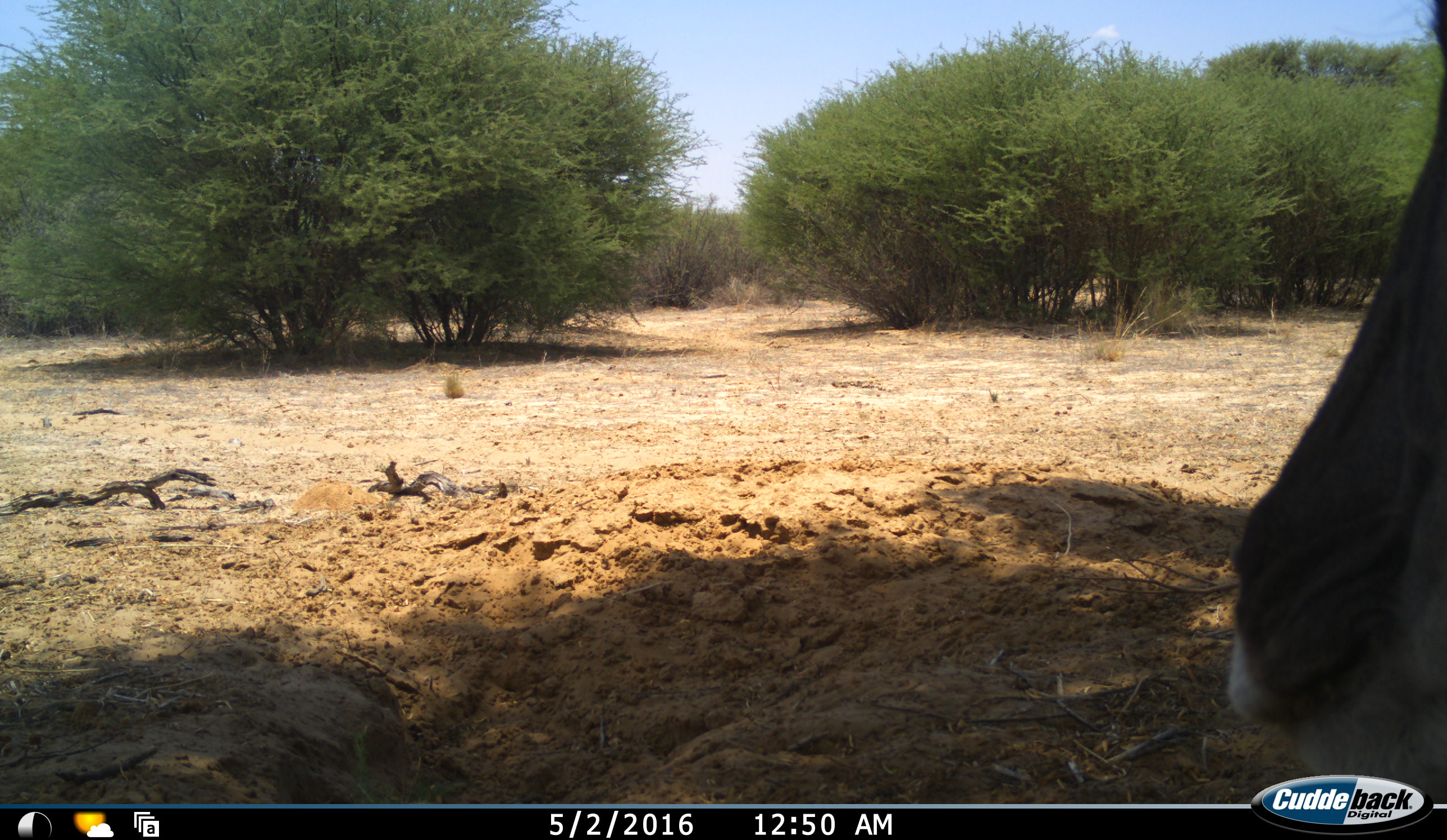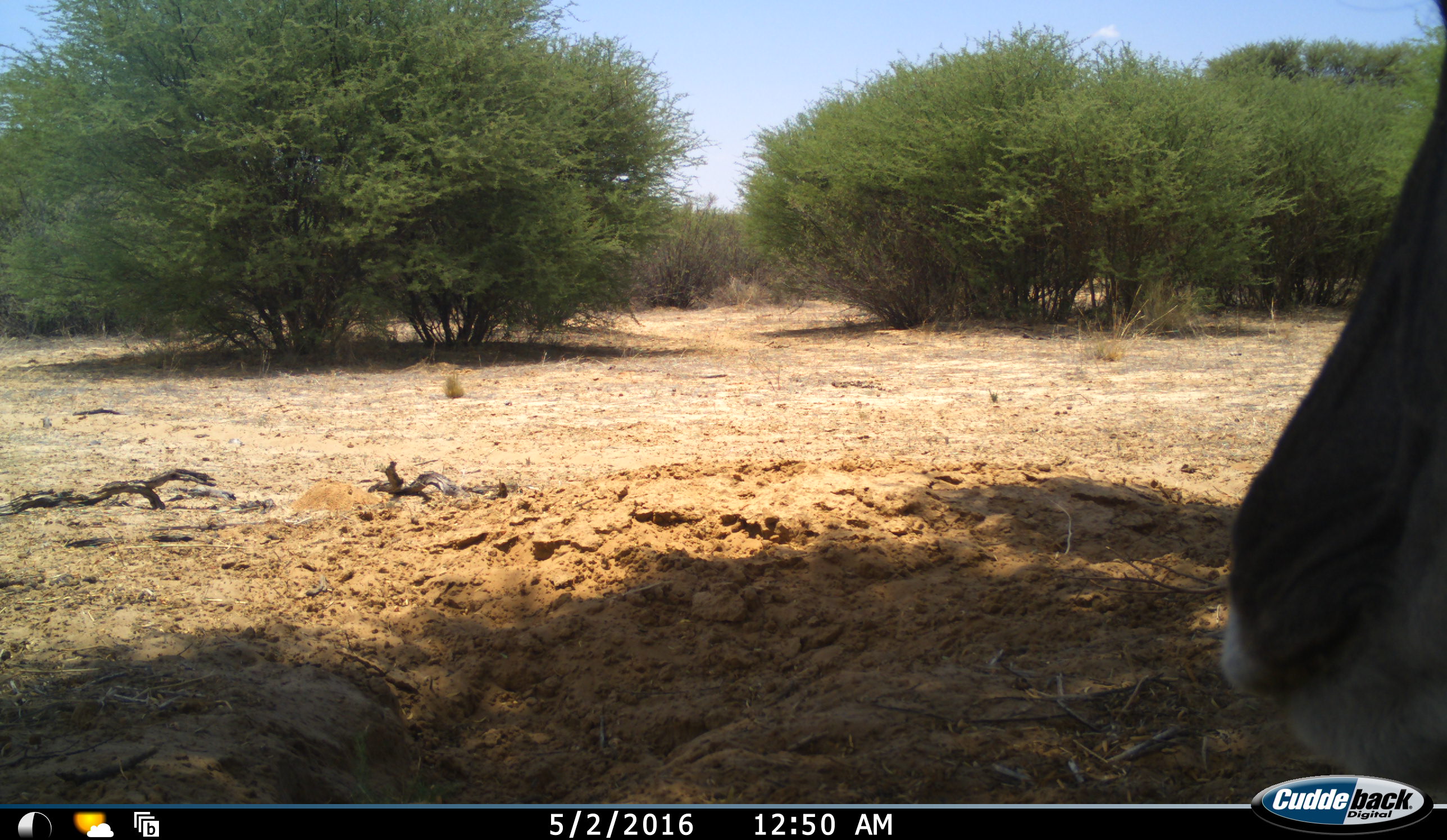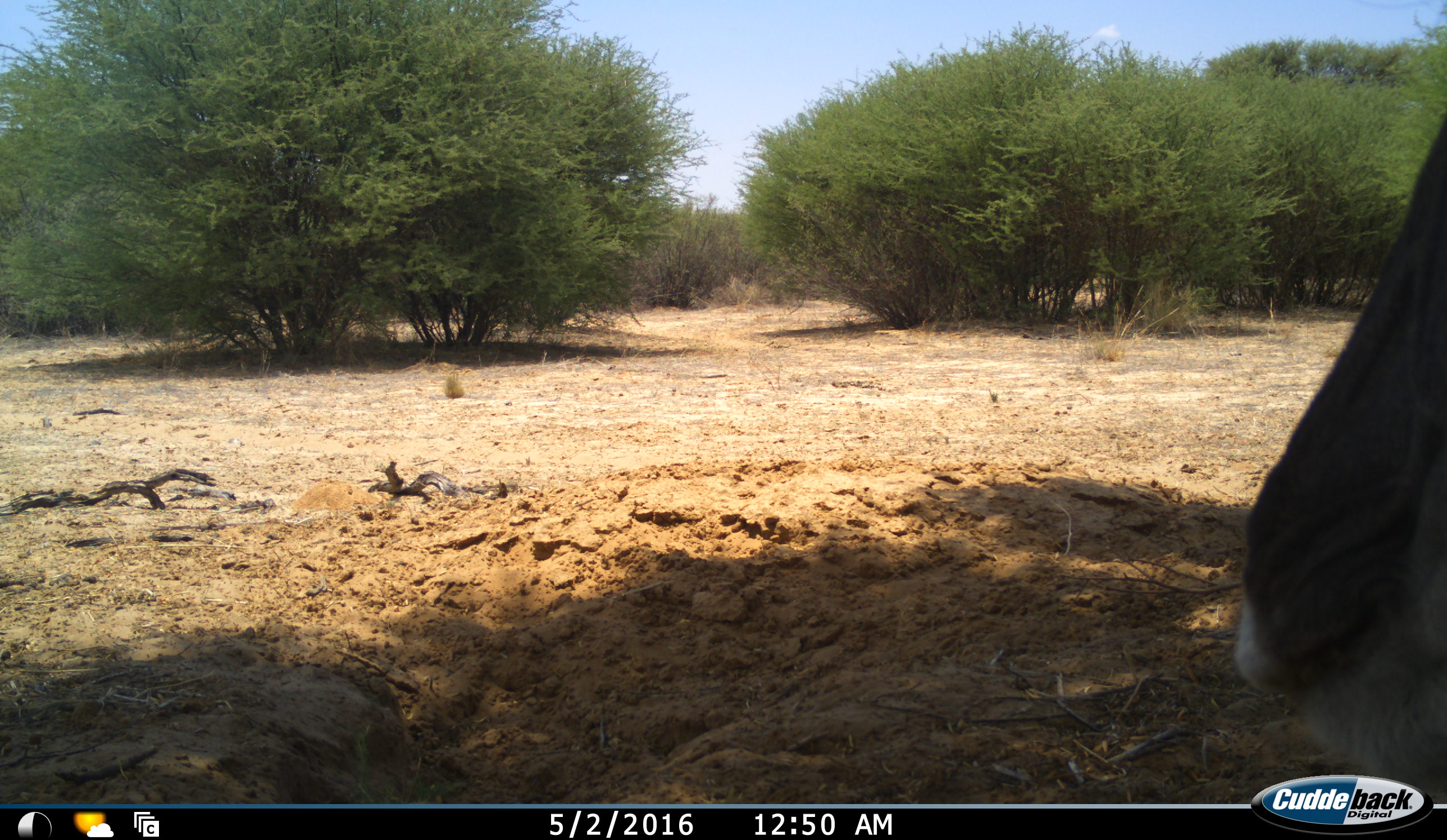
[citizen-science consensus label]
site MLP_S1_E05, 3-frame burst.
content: unidentified animal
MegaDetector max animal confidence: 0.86